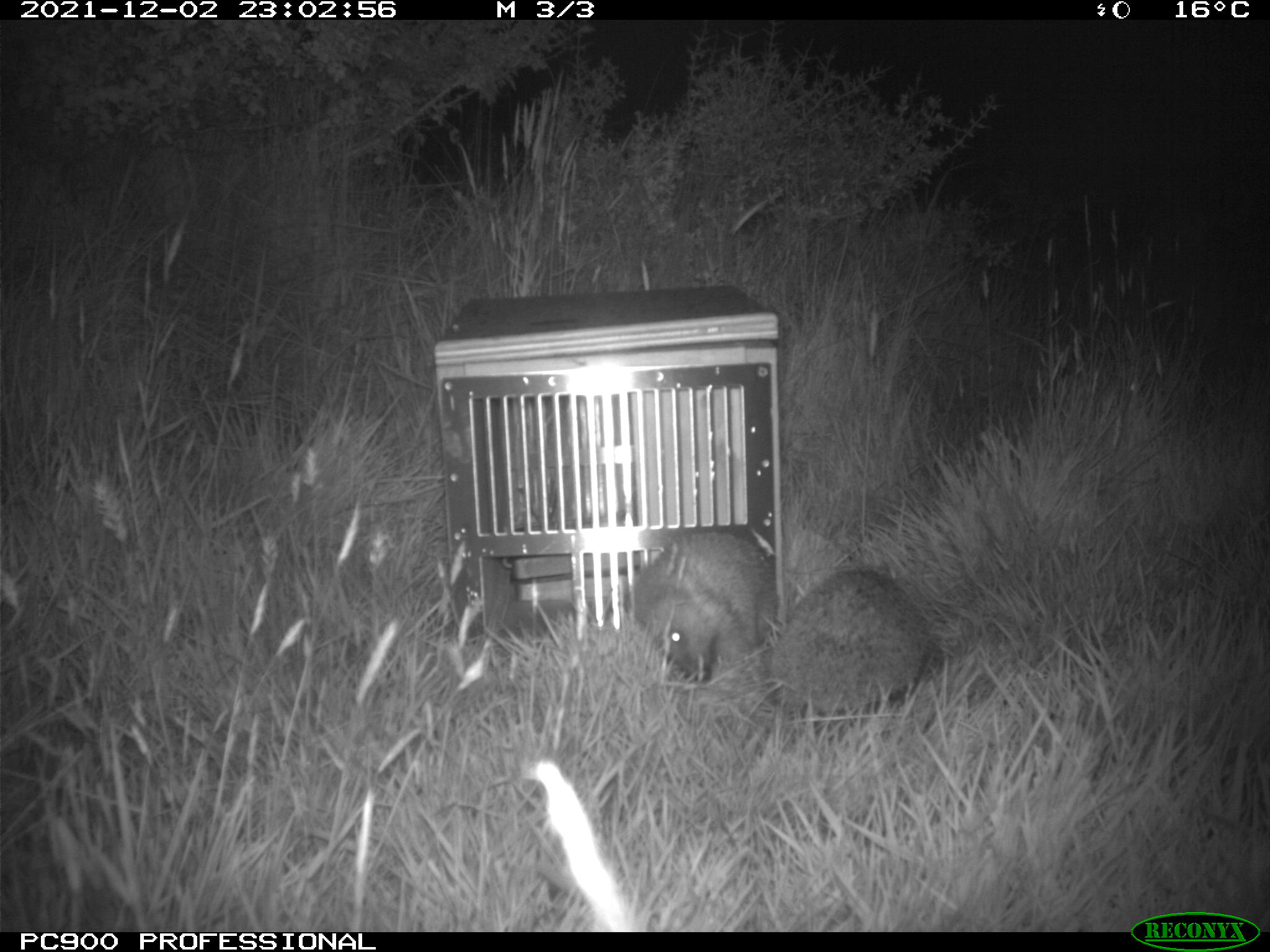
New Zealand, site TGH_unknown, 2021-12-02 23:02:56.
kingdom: Animalia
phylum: Chordata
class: Mammalia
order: Eulipotyphla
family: Erinaceidae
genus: Erinaceus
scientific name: Erinaceus europaeus europaeus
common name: european hedgehog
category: hedgehog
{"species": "hedgehog (european hedgehog) (Erinaceus europaeus europaeus)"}